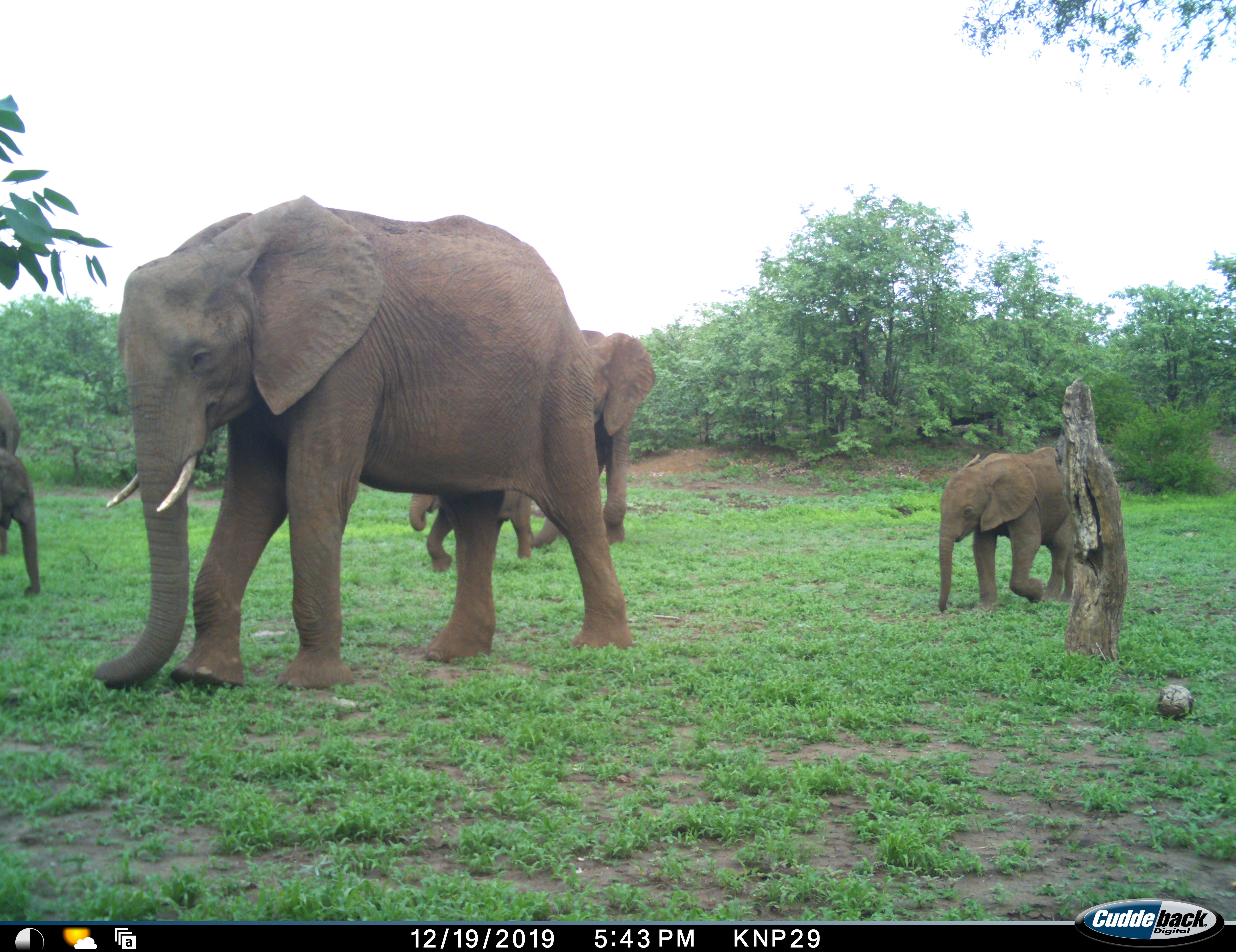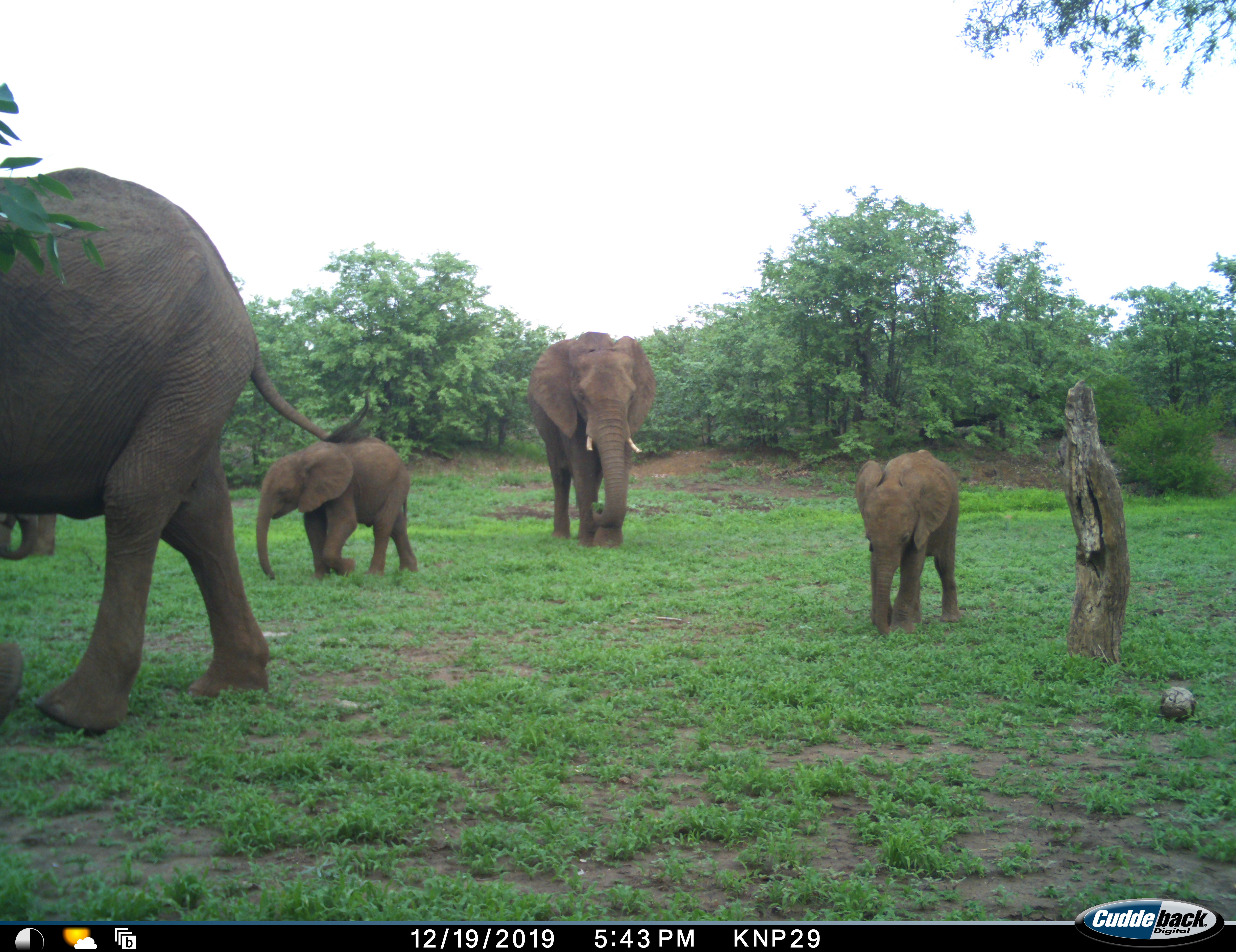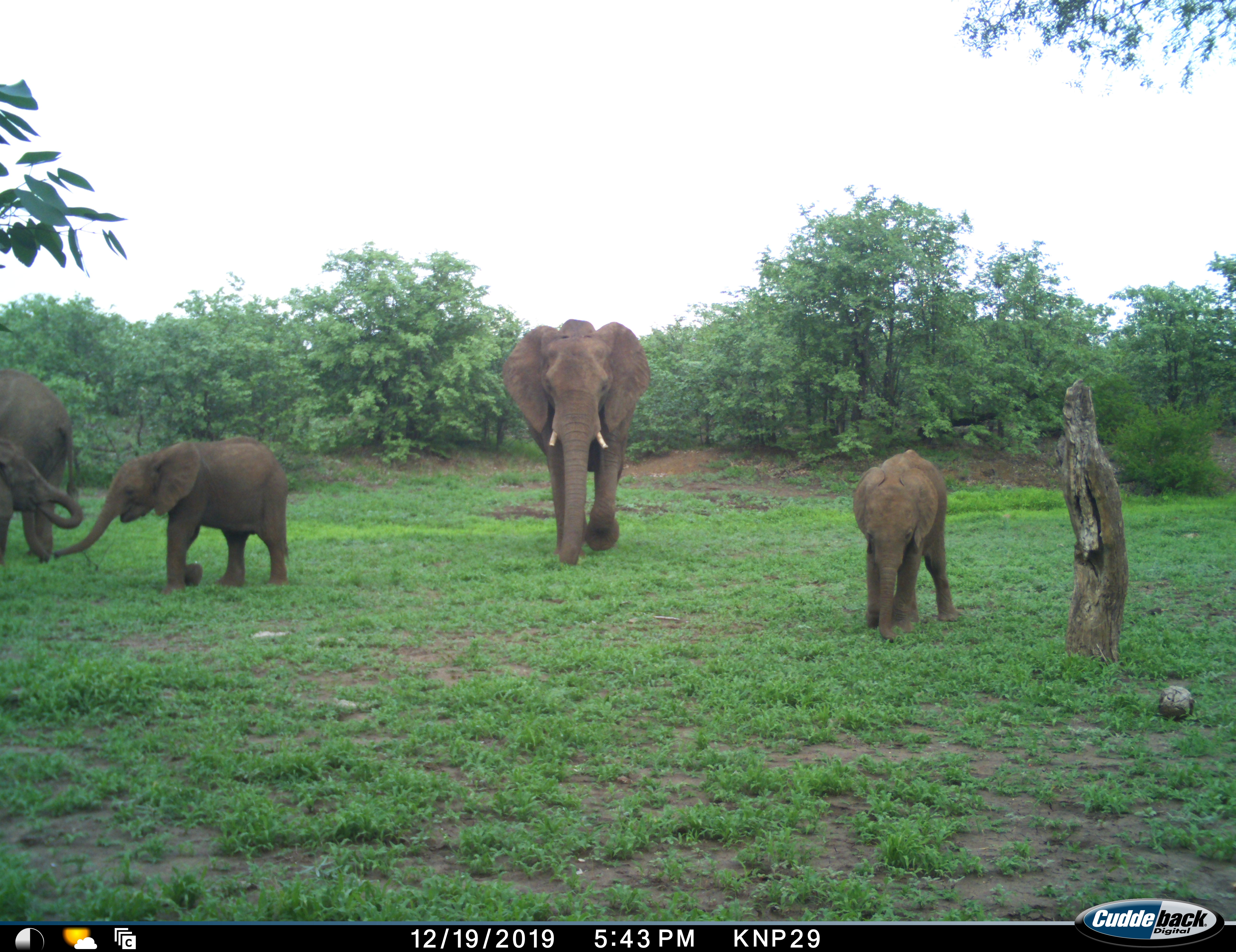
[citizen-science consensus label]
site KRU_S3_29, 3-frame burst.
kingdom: Animalia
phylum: Chordata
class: Mammalia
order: Proboscidea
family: Elephantidae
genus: Loxodonta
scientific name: Loxodonta africana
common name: african bush elephant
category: elephant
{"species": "elephant (african bush elephant) (Loxodonta africana)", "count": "6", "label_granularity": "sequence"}